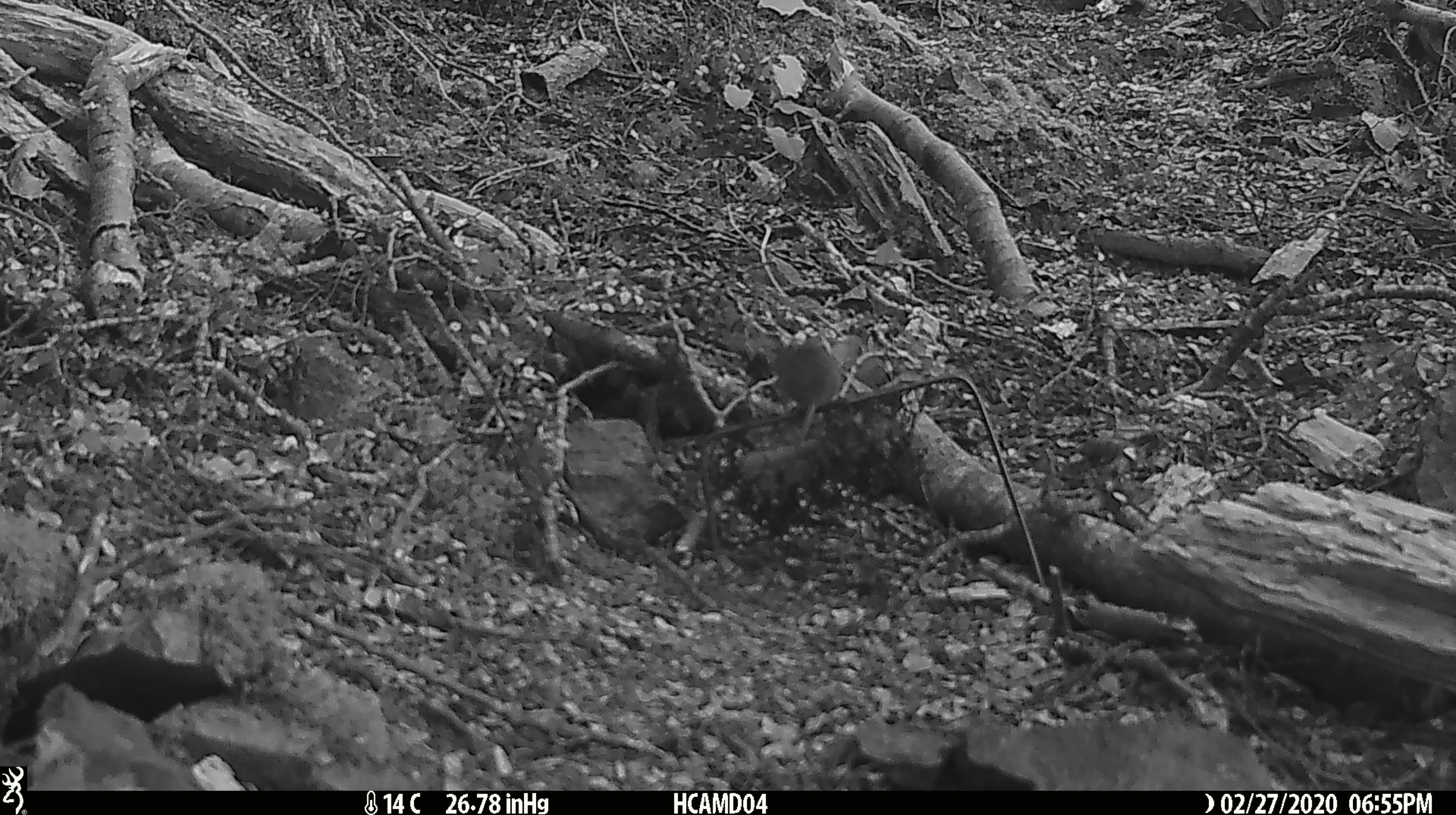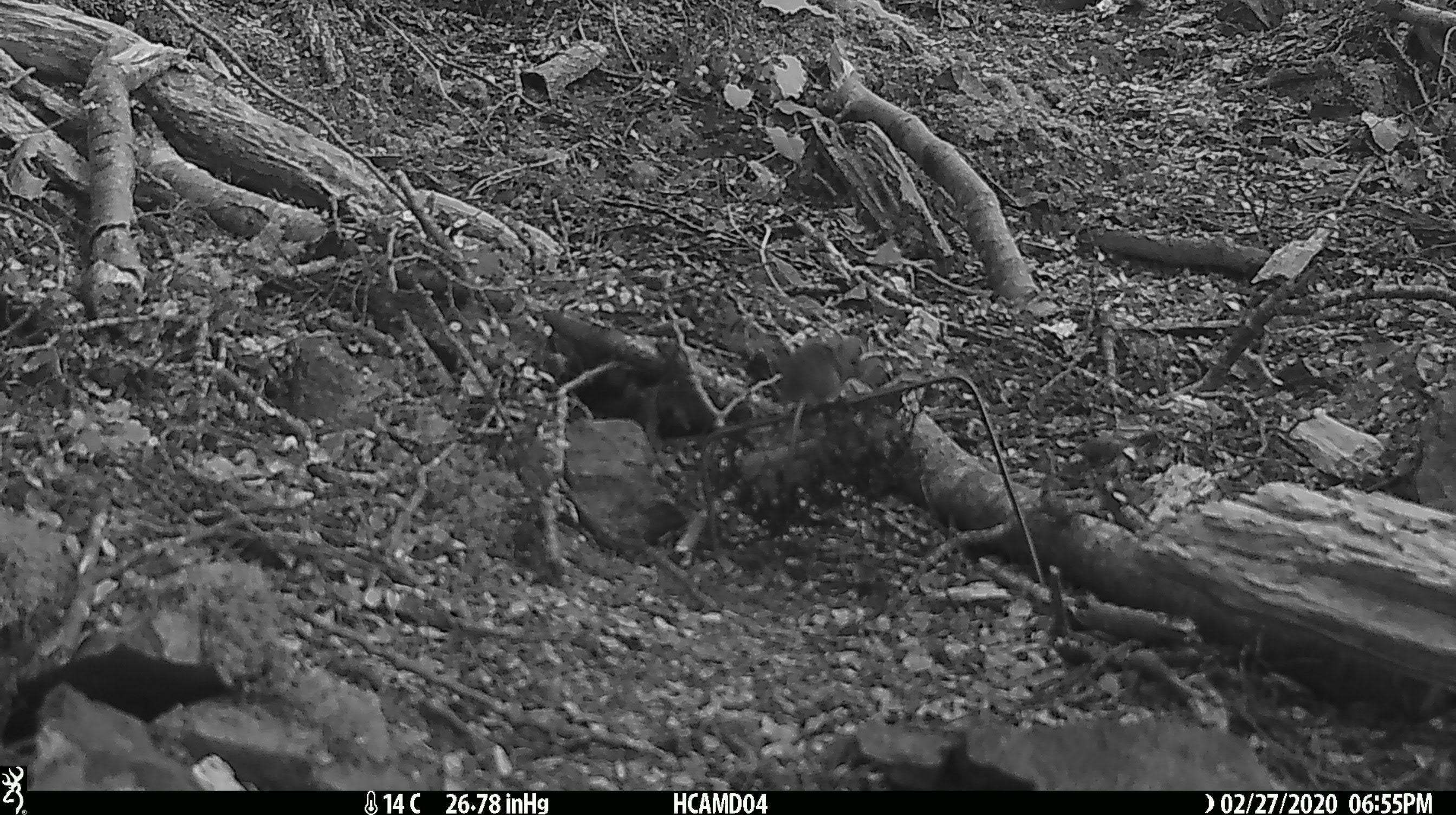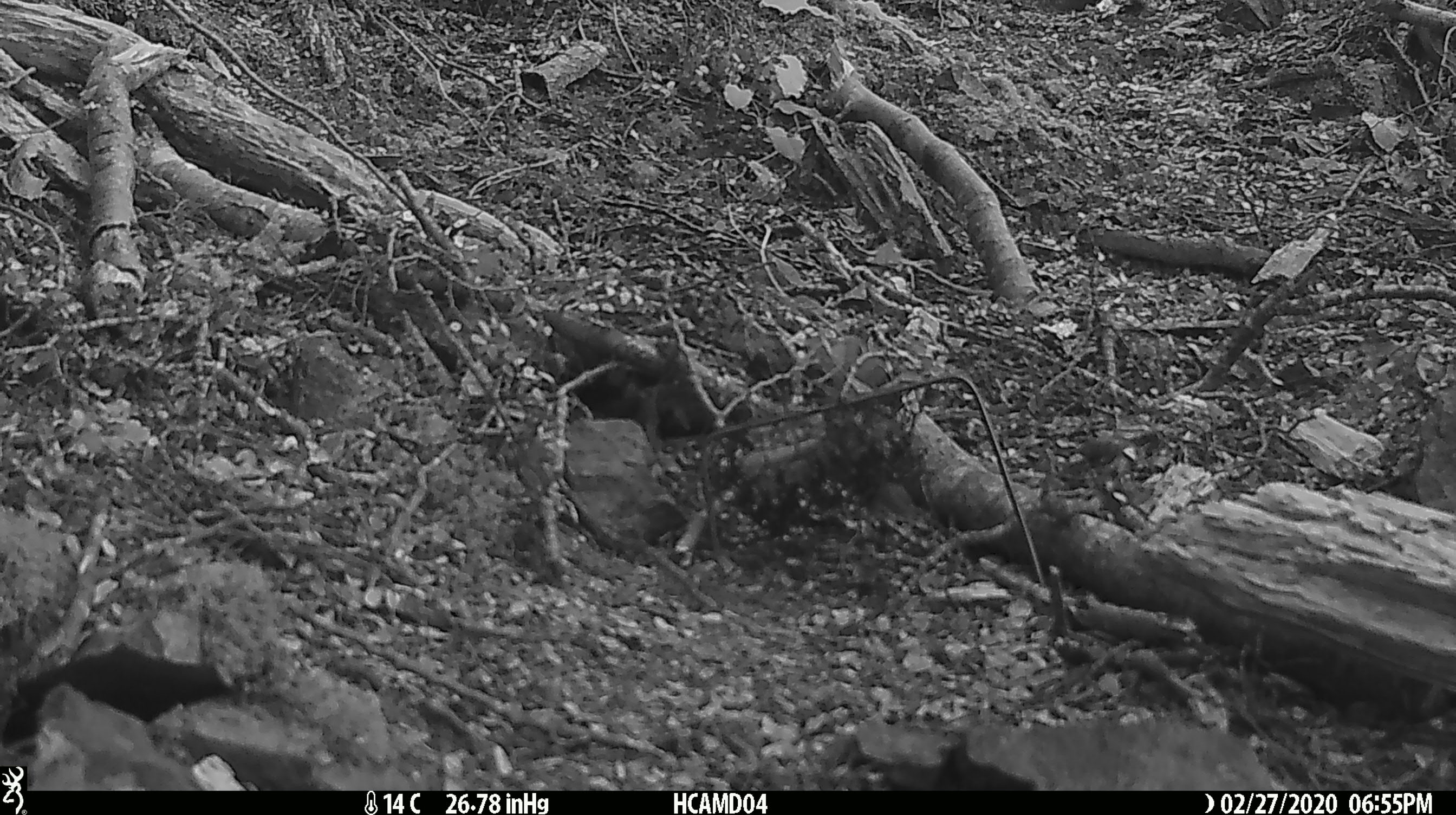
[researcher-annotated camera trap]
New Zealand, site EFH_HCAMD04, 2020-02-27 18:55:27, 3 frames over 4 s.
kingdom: Animalia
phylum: Chordata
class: Mammalia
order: Rodentia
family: Muridae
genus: Mus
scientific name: Mus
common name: mouse